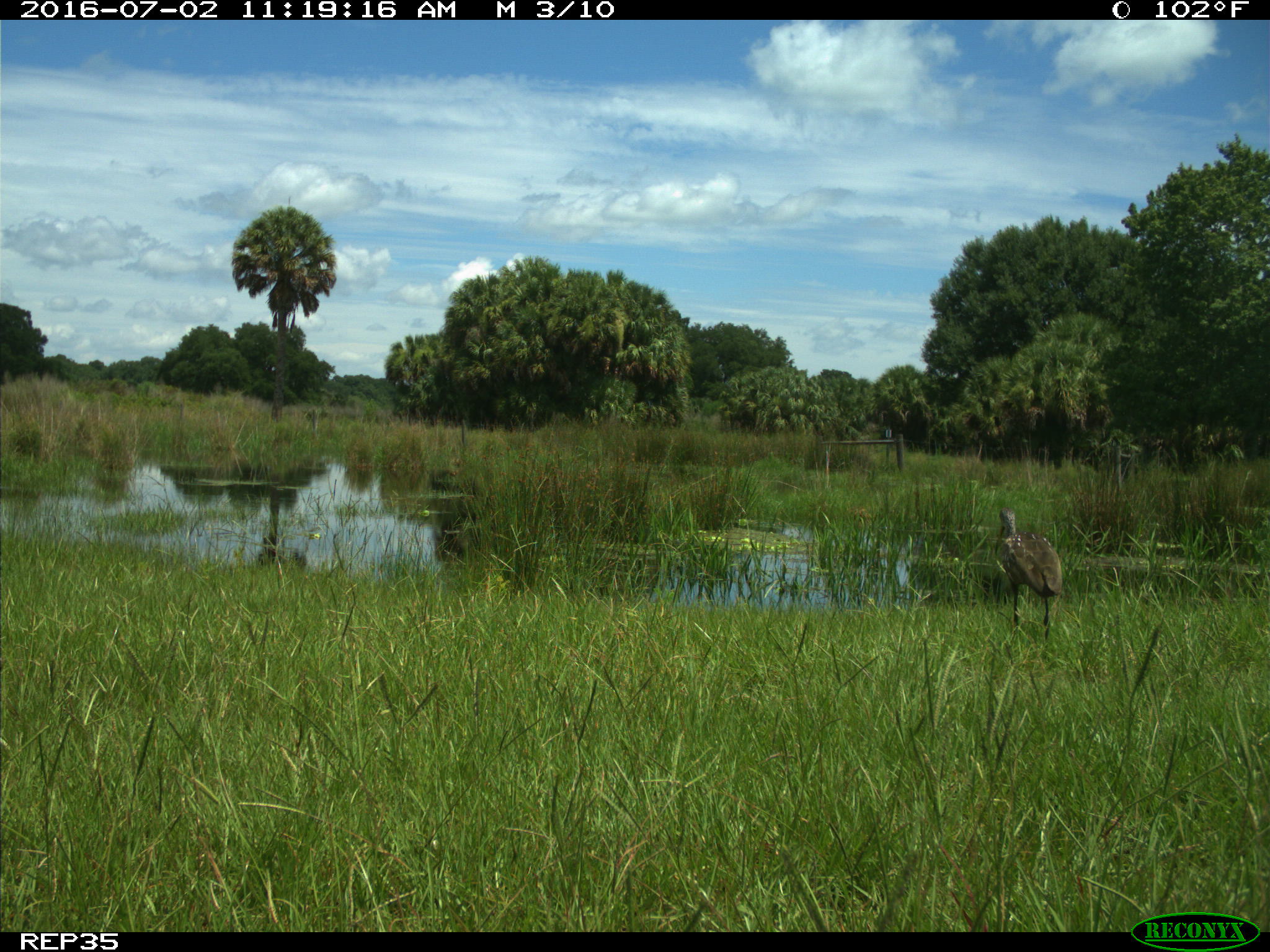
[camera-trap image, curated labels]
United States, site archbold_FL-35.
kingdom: Animalia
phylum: Chordata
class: Aves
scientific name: Aves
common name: birds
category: unidentified bird